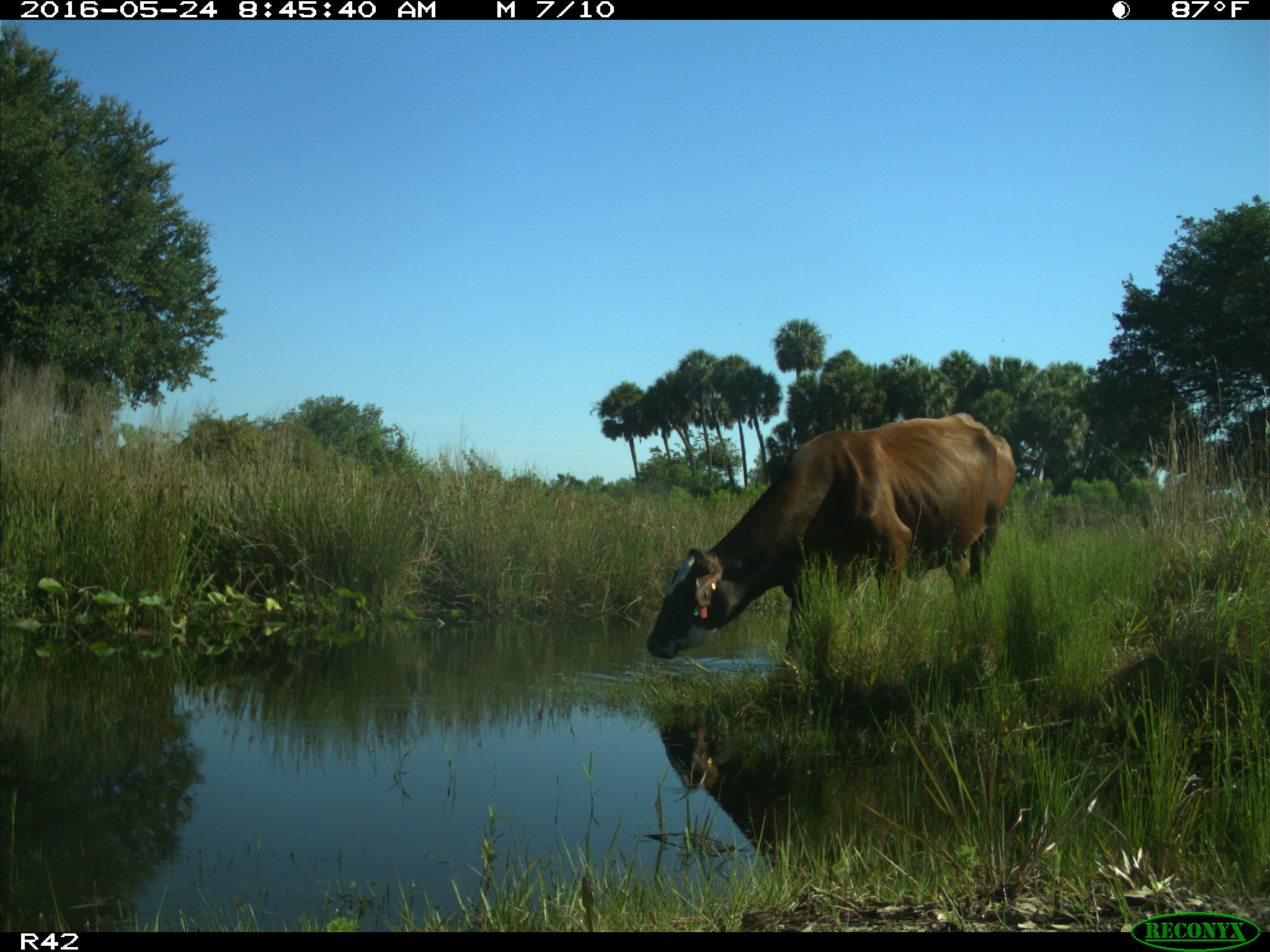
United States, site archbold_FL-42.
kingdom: Animalia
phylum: Chordata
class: Mammalia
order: Artiodactyla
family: Bovidae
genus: Bos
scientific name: Bos taurus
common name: domestic cow